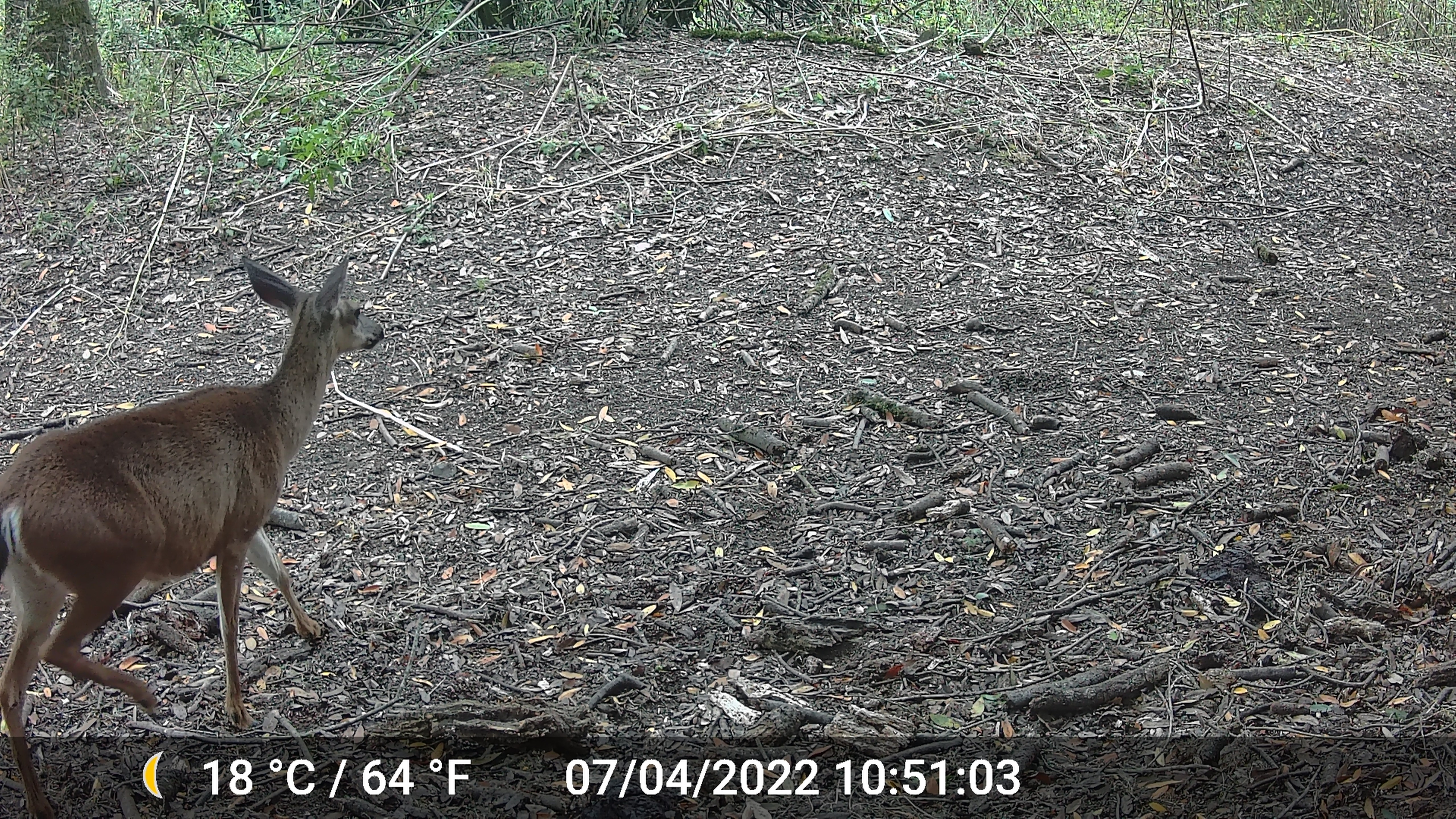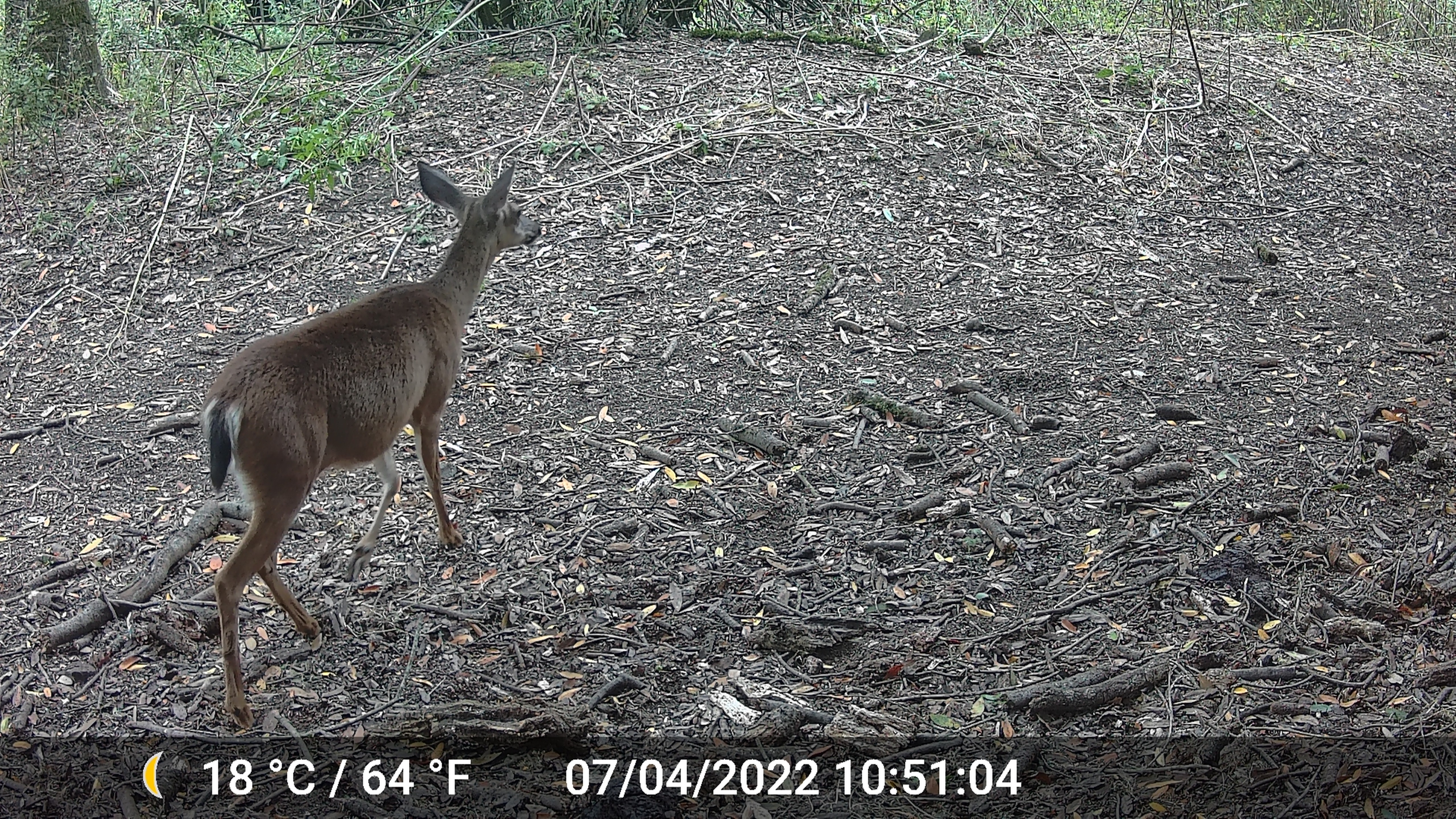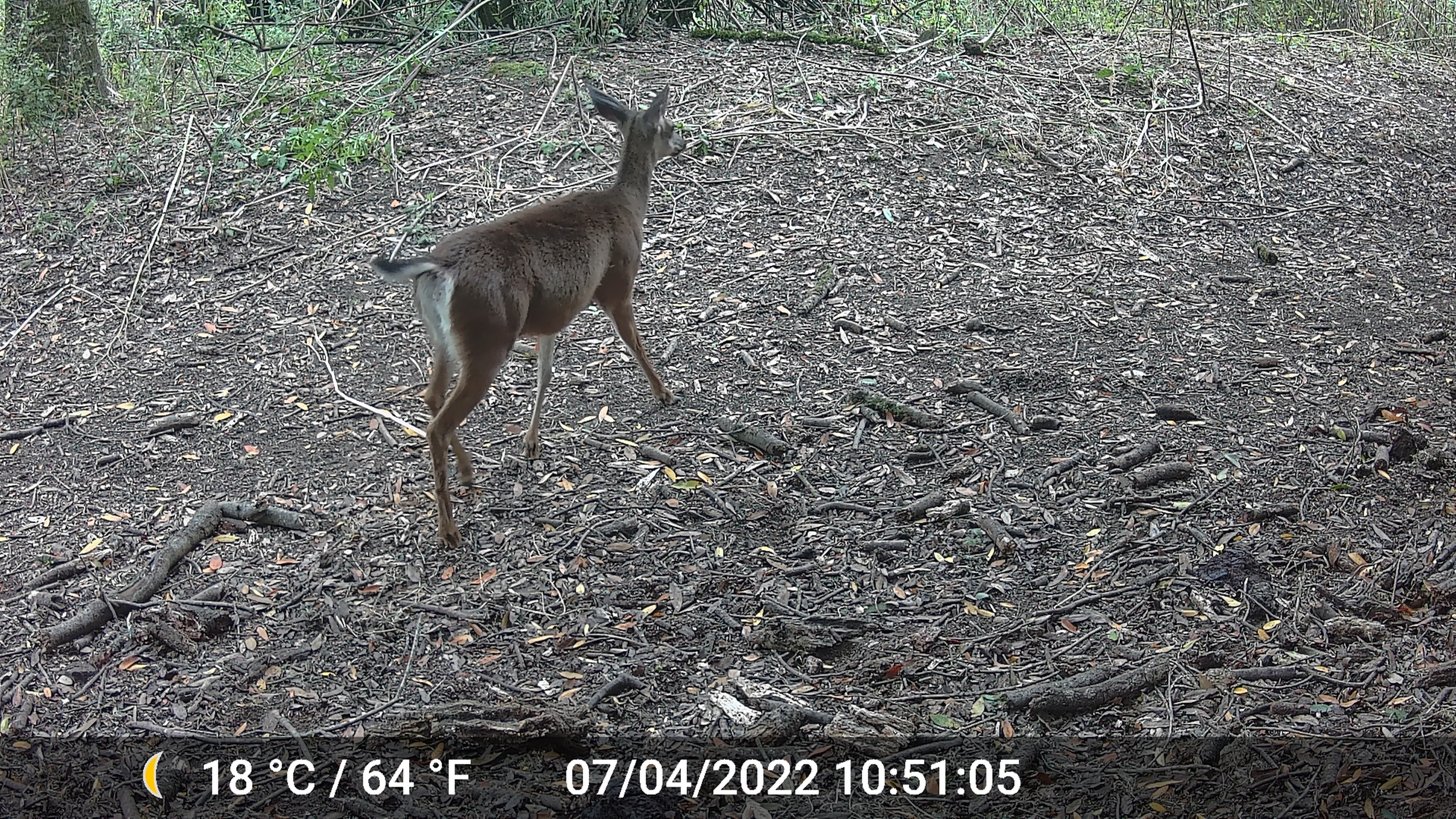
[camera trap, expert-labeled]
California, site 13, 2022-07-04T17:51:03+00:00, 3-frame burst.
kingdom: Animalia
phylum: Chordata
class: Mammalia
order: Artiodactyla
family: Cervidae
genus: Odocoileus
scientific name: Odocoileus hemionus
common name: mule deer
Mule deer (Odocoileus hemionus).